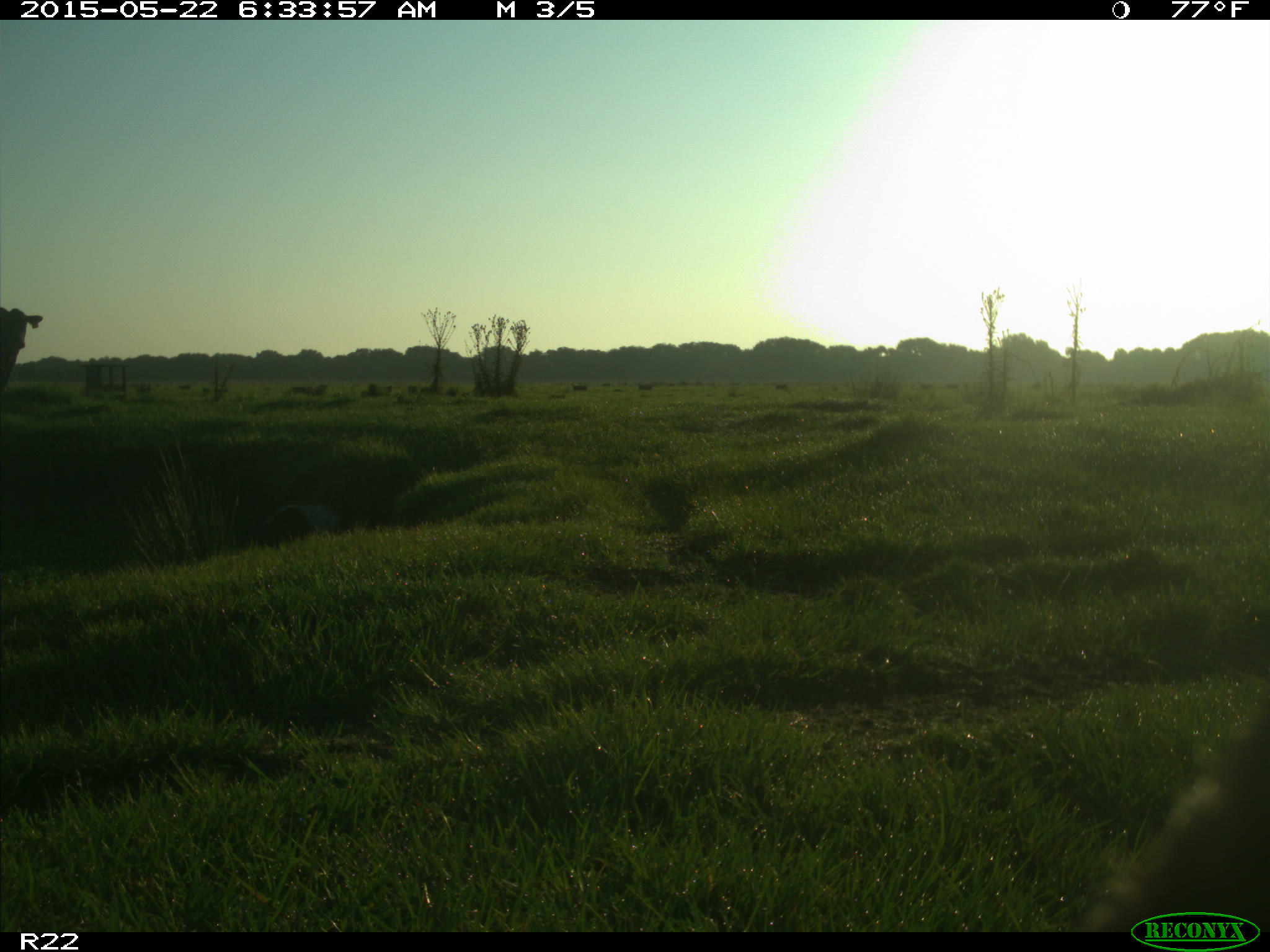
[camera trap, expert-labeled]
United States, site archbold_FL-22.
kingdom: Animalia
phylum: Chordata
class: Mammalia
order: Artiodactyla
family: Bovidae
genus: Bos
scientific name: Bos taurus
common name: domestic cow